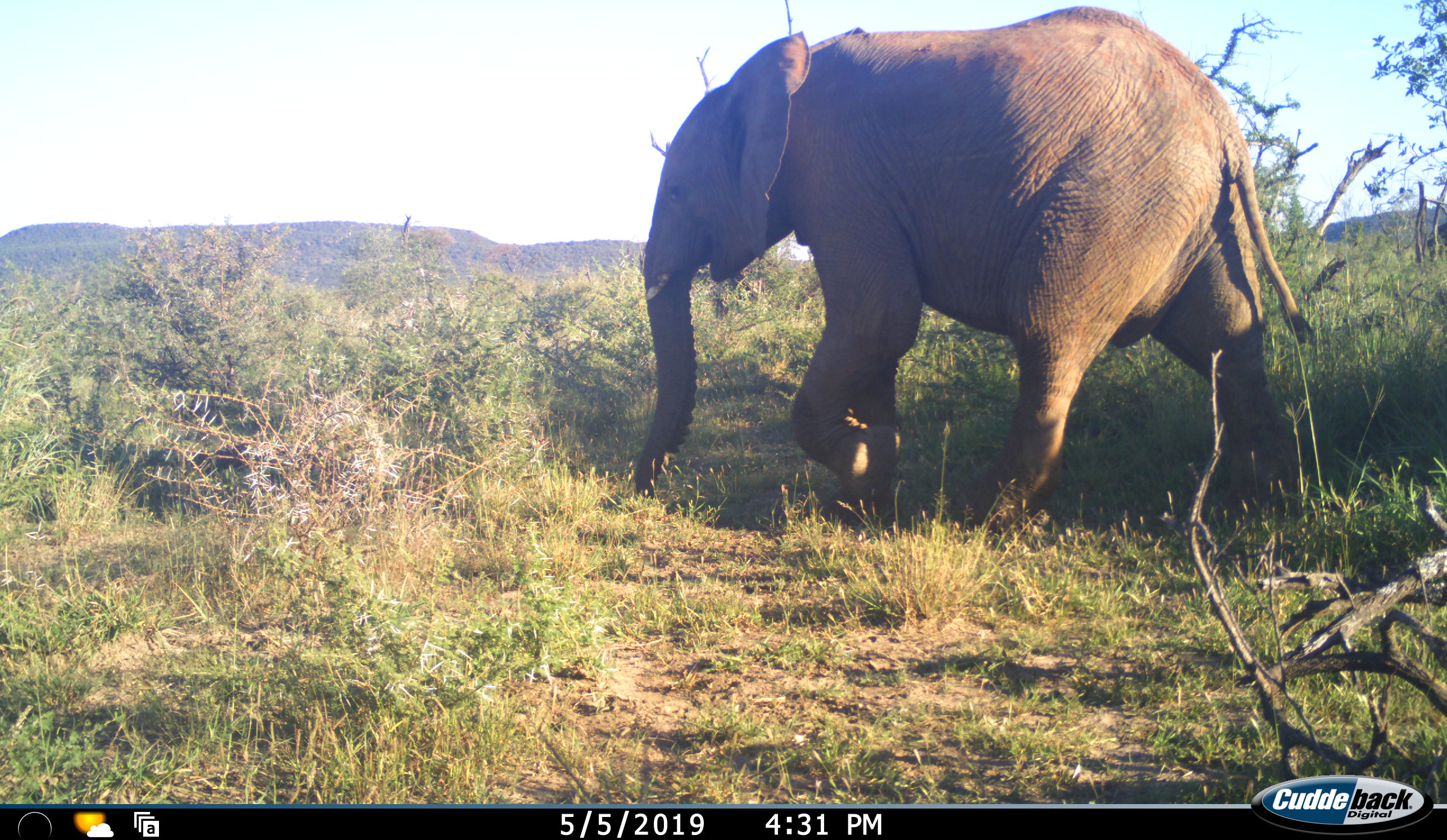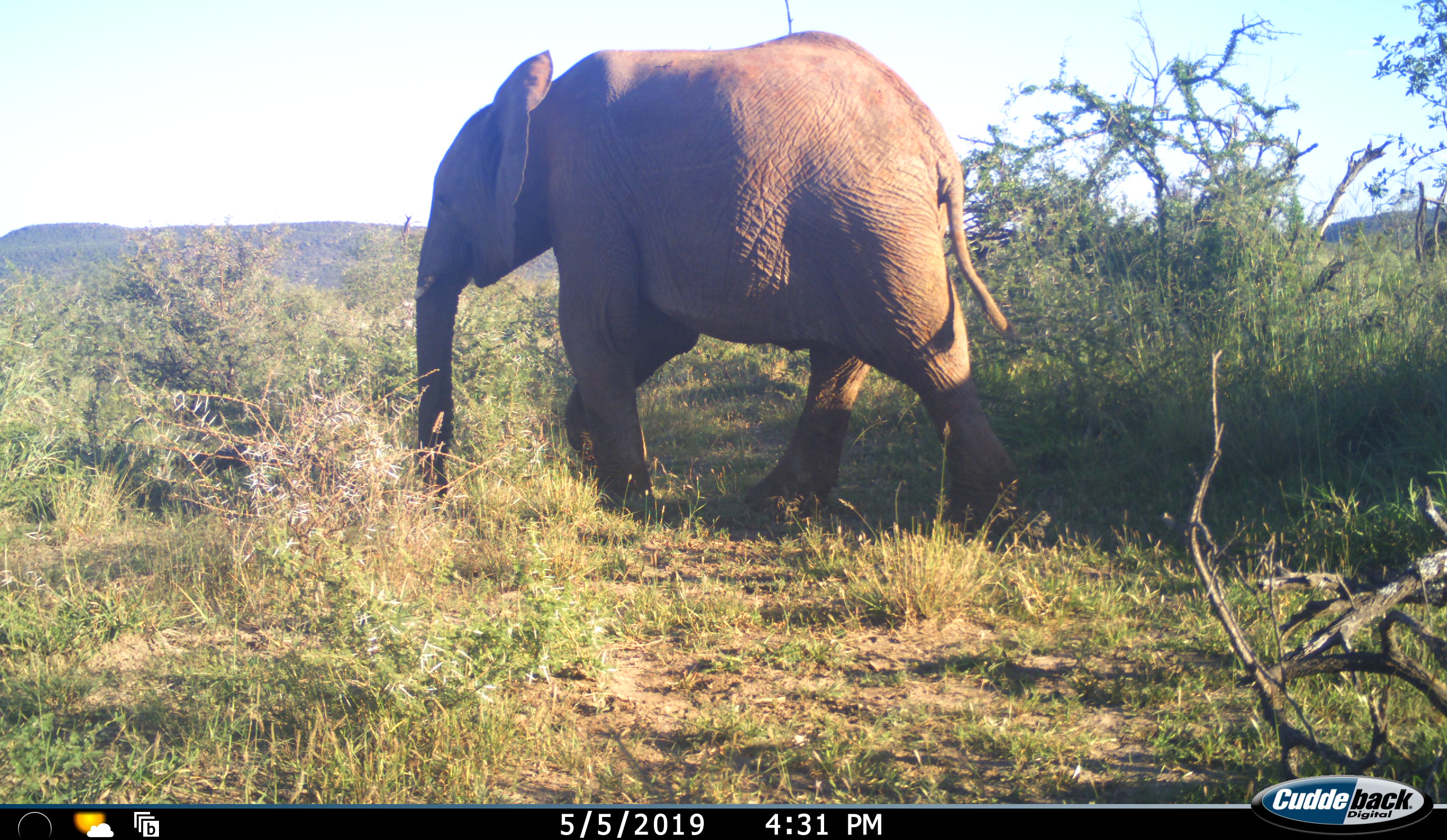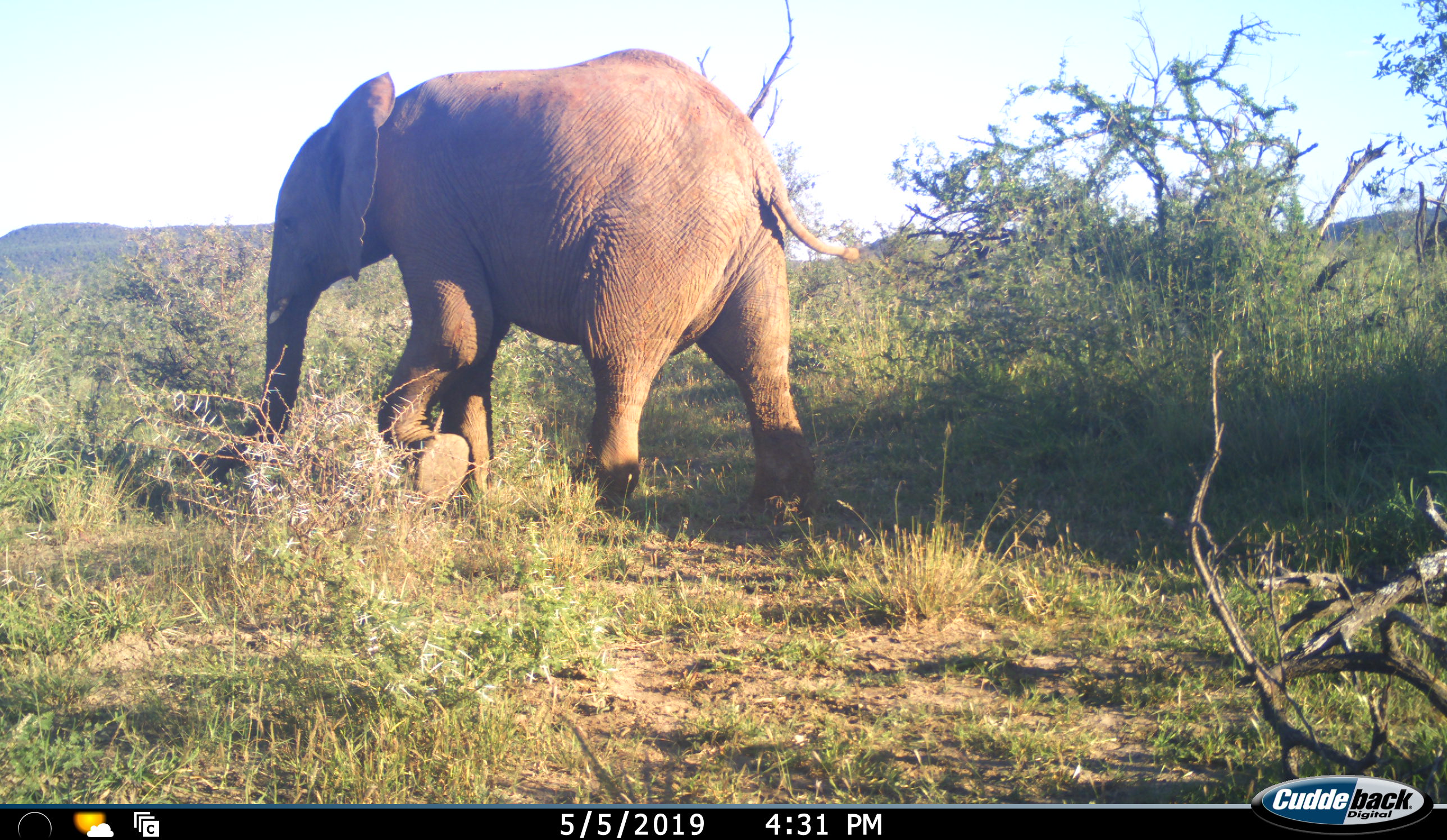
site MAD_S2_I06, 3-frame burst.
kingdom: Animalia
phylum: Chordata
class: Mammalia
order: Proboscidea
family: Elephantidae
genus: Loxodonta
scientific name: Loxodonta africana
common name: african bush elephant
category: elephant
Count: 1.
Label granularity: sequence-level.